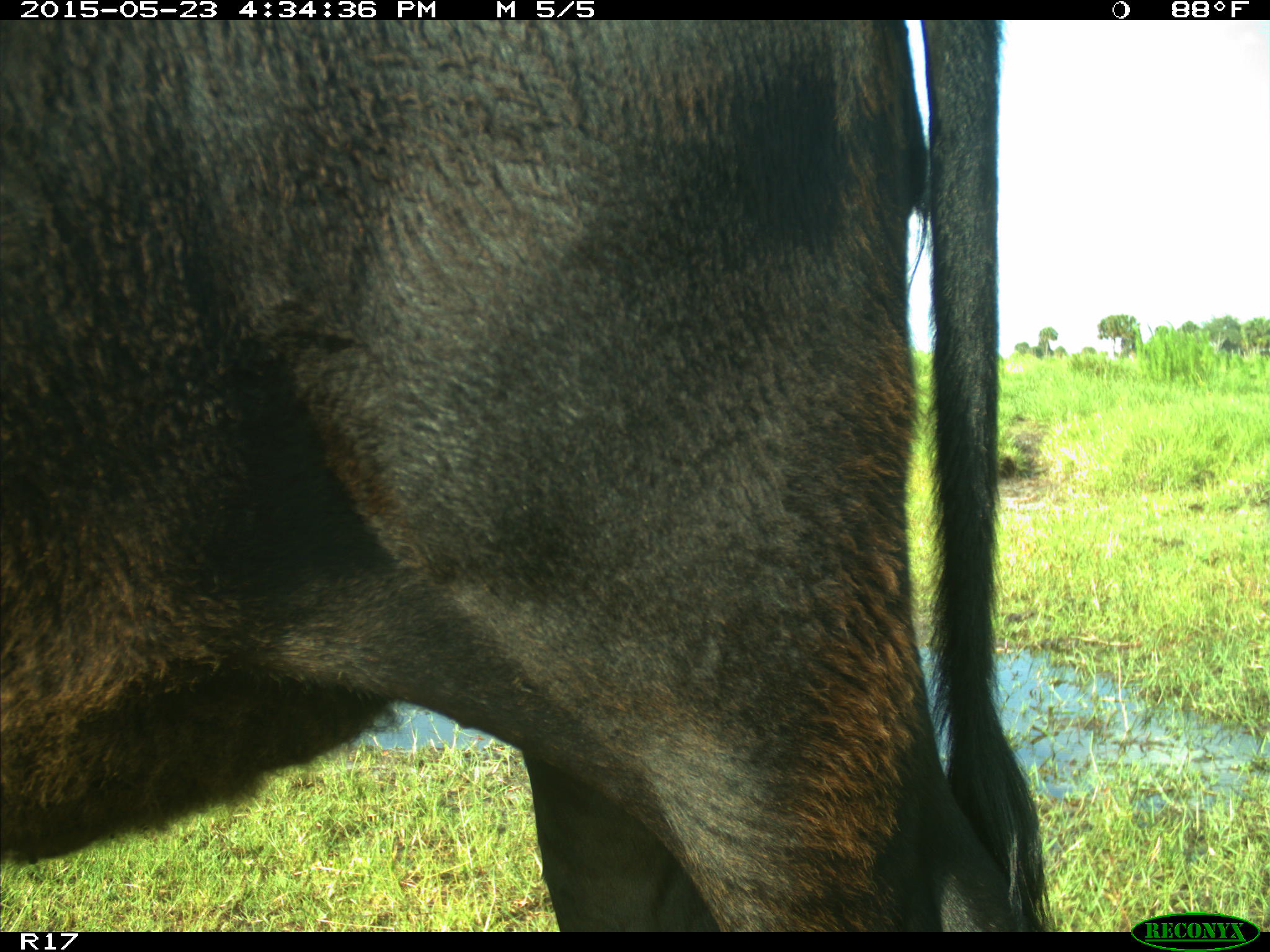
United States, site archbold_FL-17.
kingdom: Animalia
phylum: Chordata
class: Mammalia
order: Artiodactyla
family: Bovidae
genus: Bos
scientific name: Bos taurus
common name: domestic cow